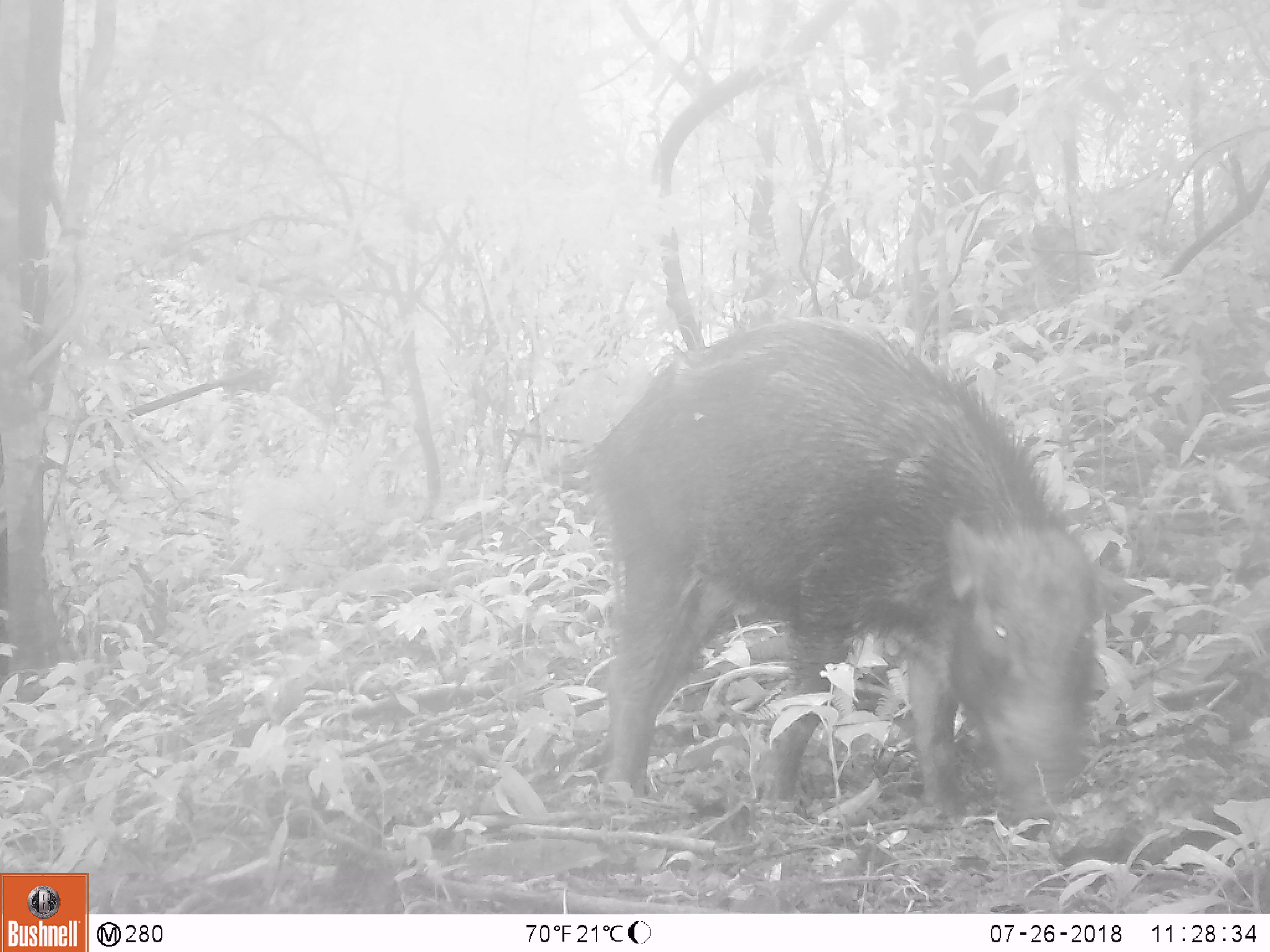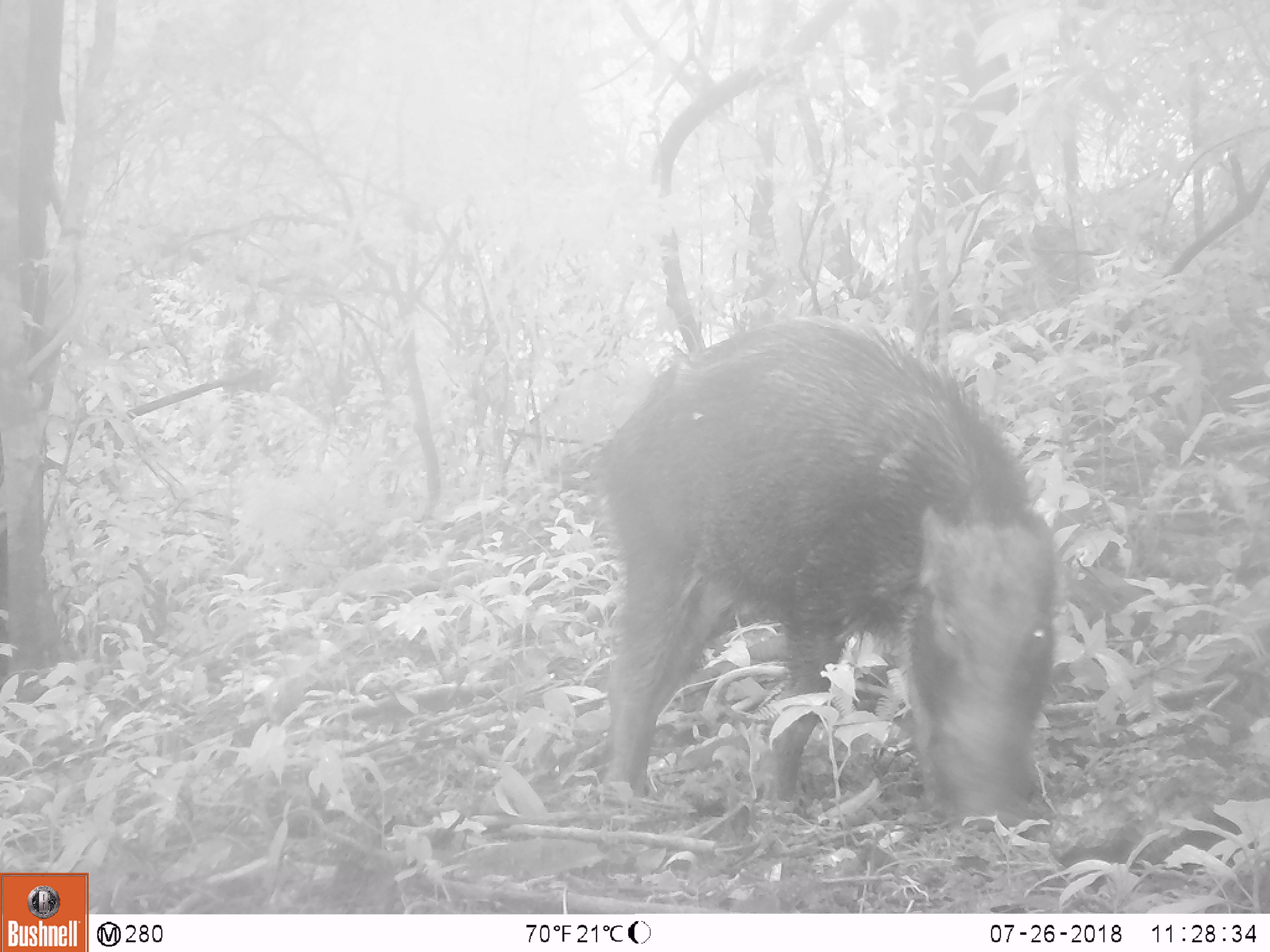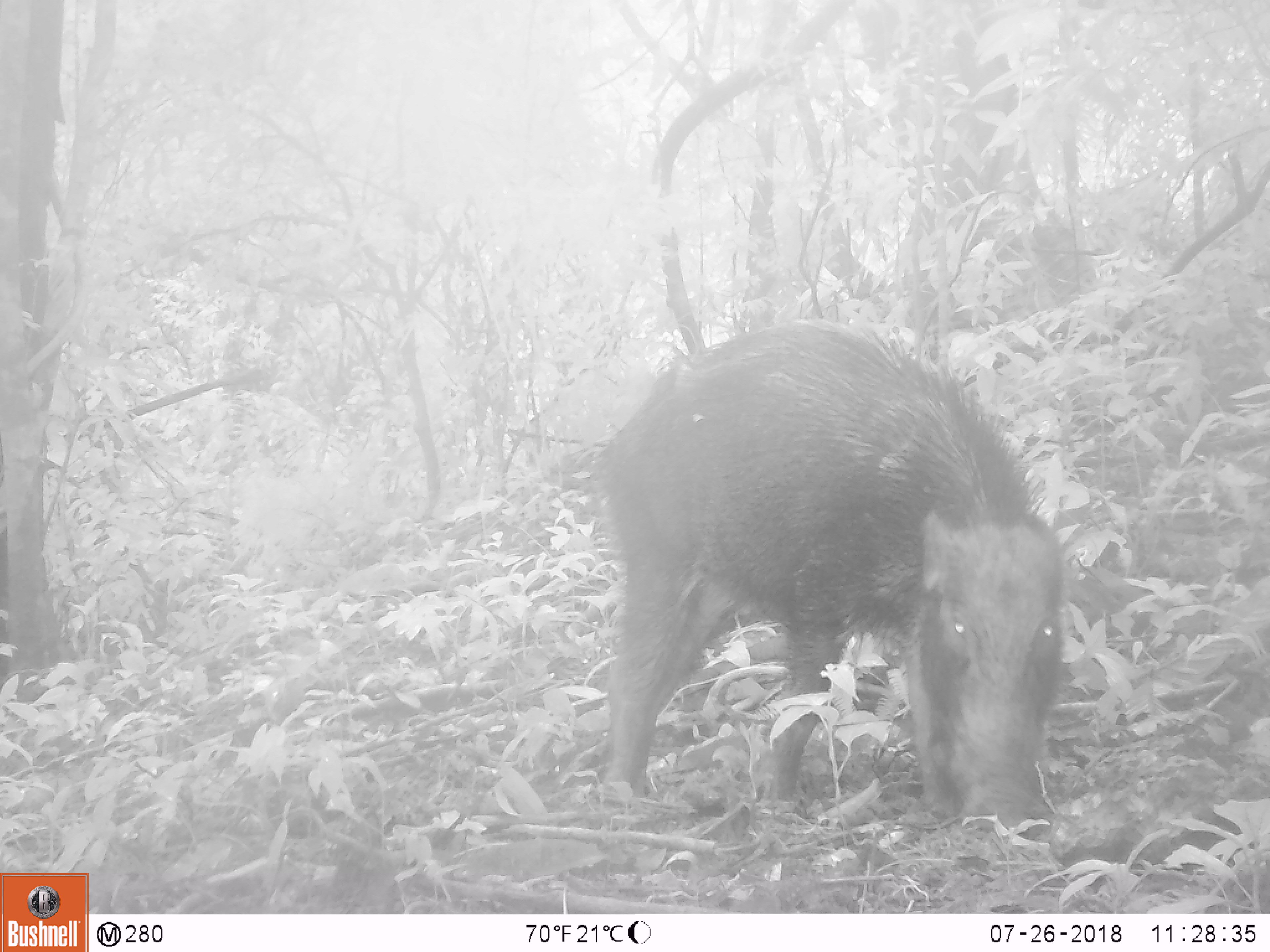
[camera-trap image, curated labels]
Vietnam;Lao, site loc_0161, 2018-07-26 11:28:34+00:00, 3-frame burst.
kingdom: Animalia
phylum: Chordata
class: Mammalia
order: Artiodactyla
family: Suidae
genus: Sus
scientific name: Sus scrofa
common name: eurasian wild pig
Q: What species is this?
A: Eurasian wild pig (Sus scrofa).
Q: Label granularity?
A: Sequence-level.